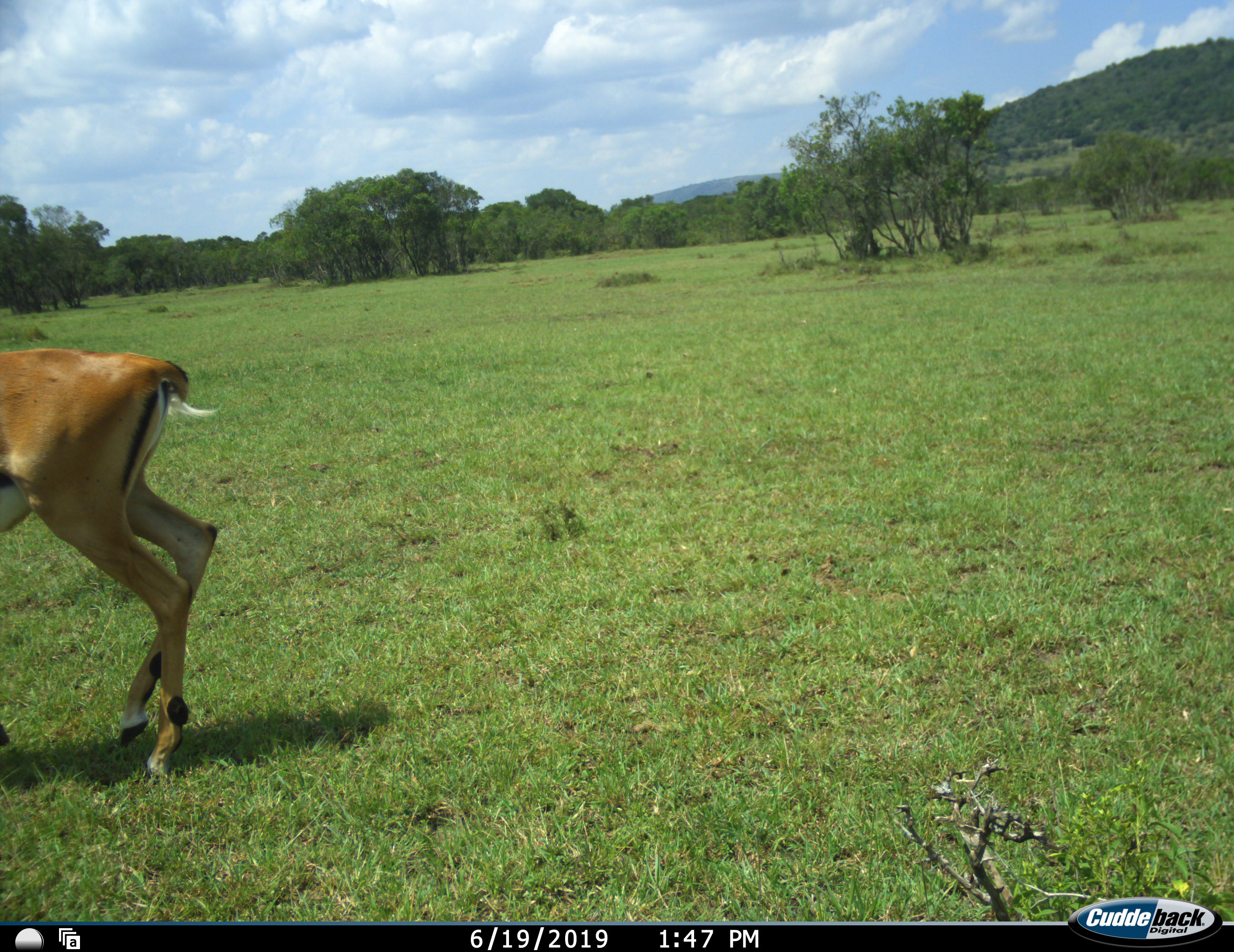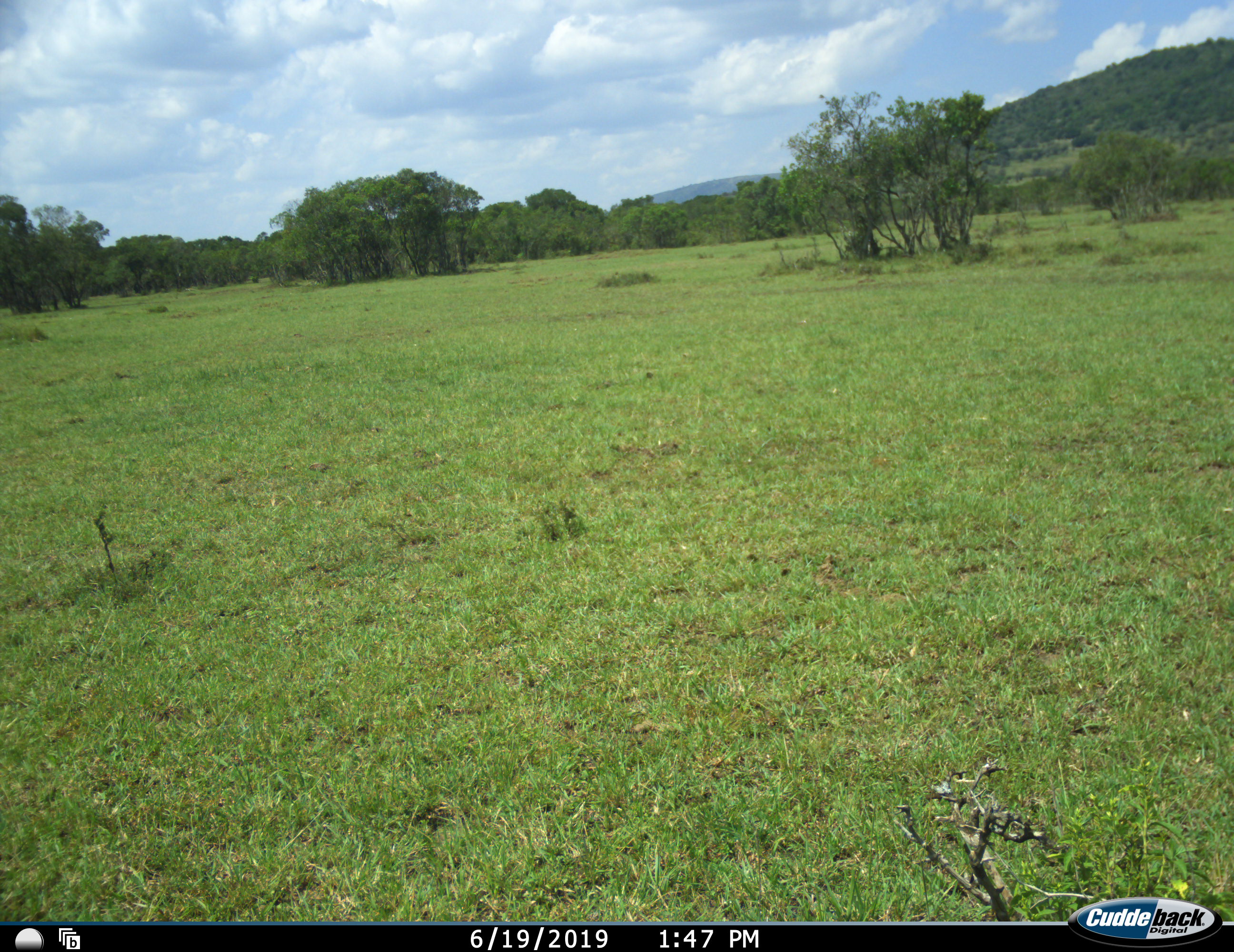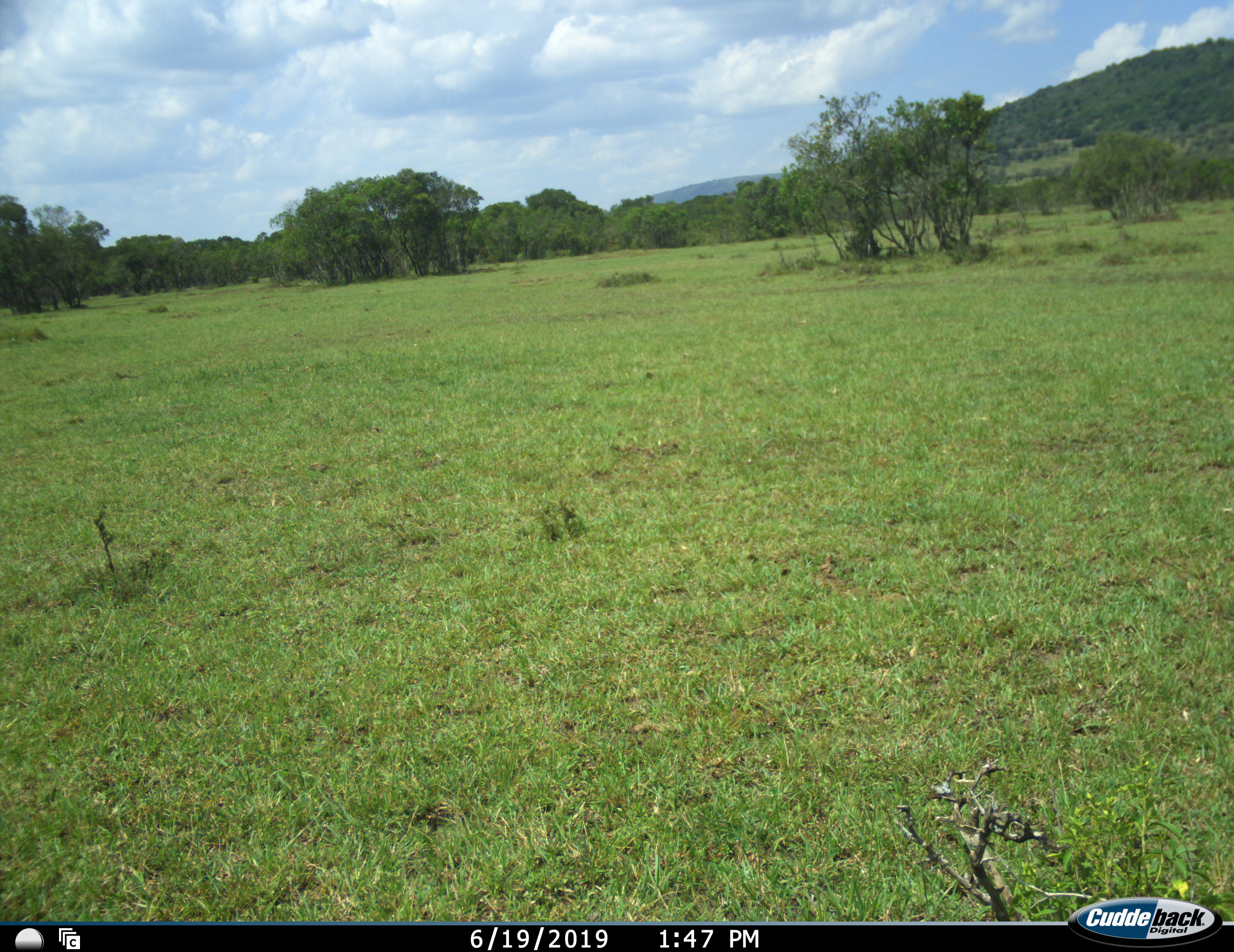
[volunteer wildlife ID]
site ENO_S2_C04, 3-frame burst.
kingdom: Animalia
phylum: Chordata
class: Mammalia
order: Artiodactyla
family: Bovidae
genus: Aepyceros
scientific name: Aepyceros melampus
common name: impala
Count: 1.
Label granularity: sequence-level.